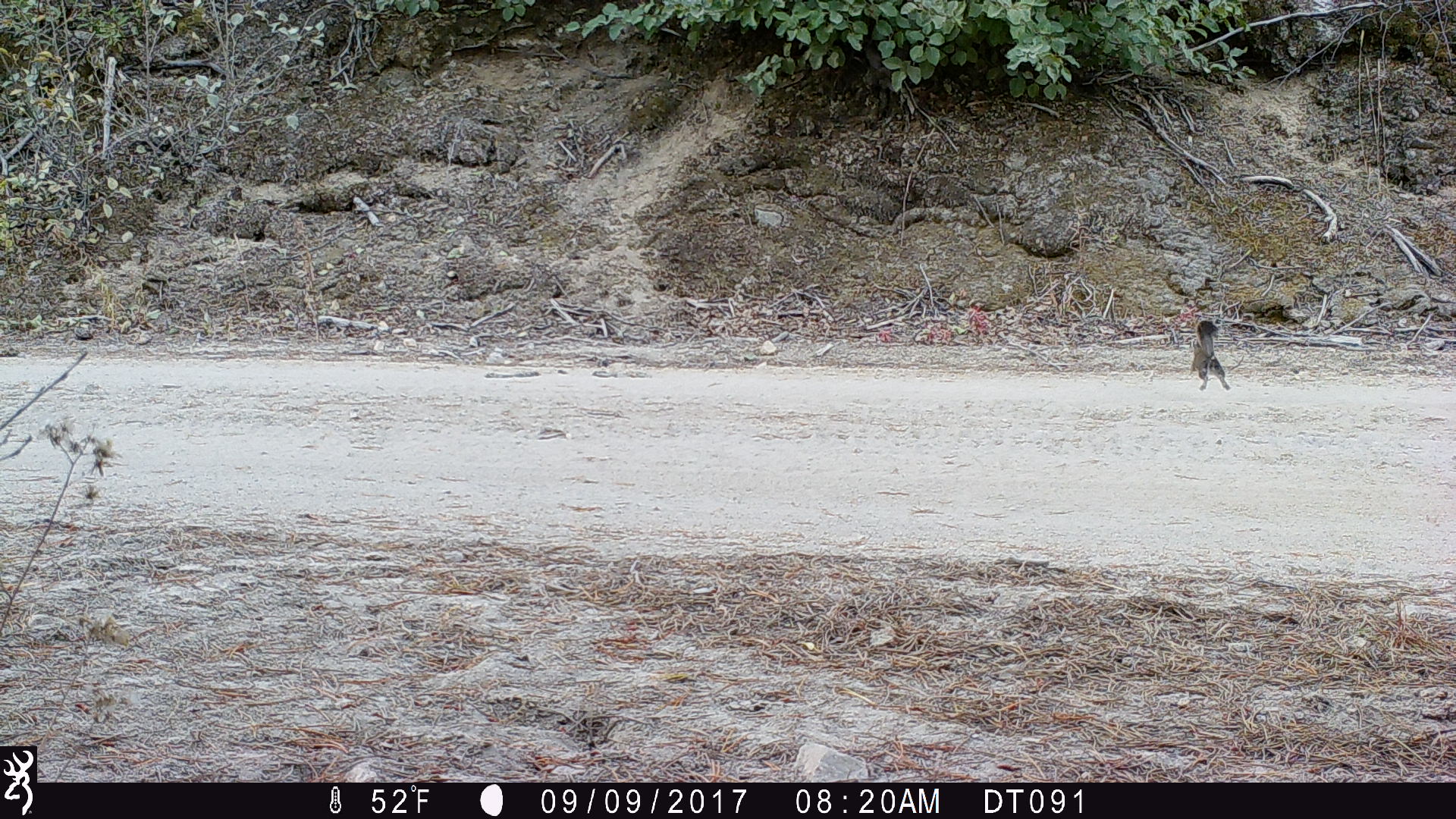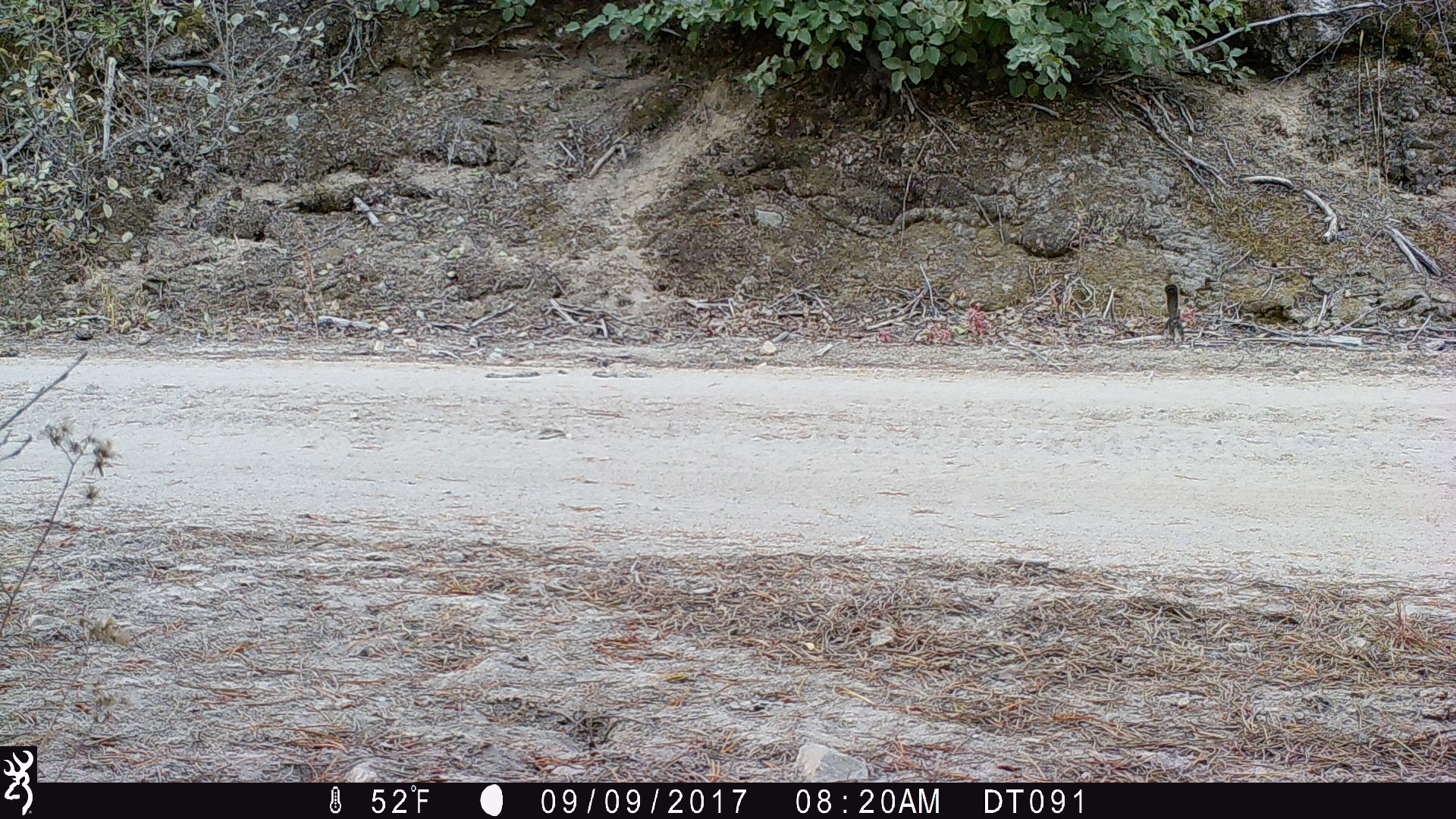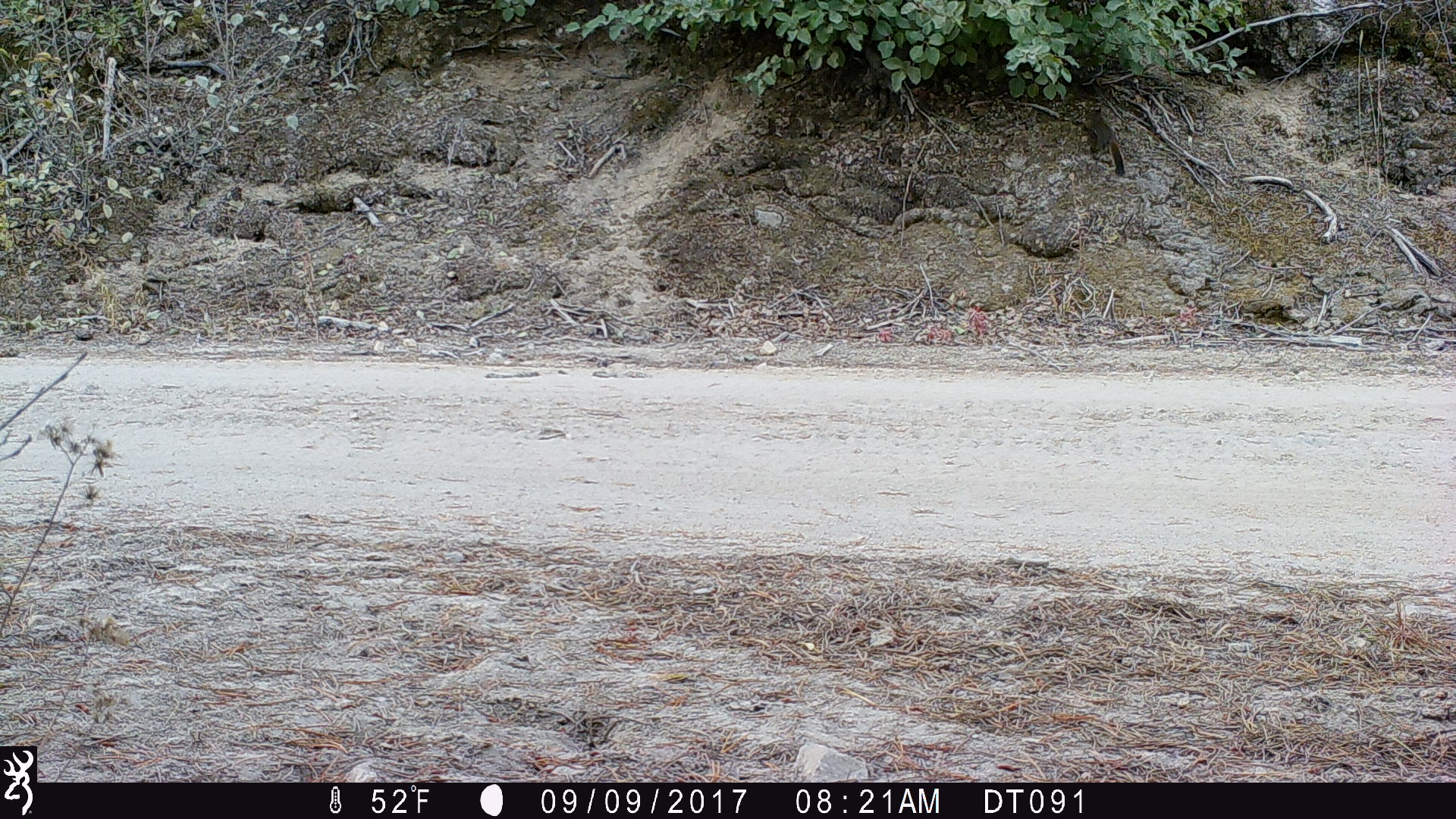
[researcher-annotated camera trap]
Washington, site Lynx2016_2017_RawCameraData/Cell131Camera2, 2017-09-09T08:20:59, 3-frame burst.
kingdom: Animalia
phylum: Chordata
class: Mammalia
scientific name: Mammalia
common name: small mammal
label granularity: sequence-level